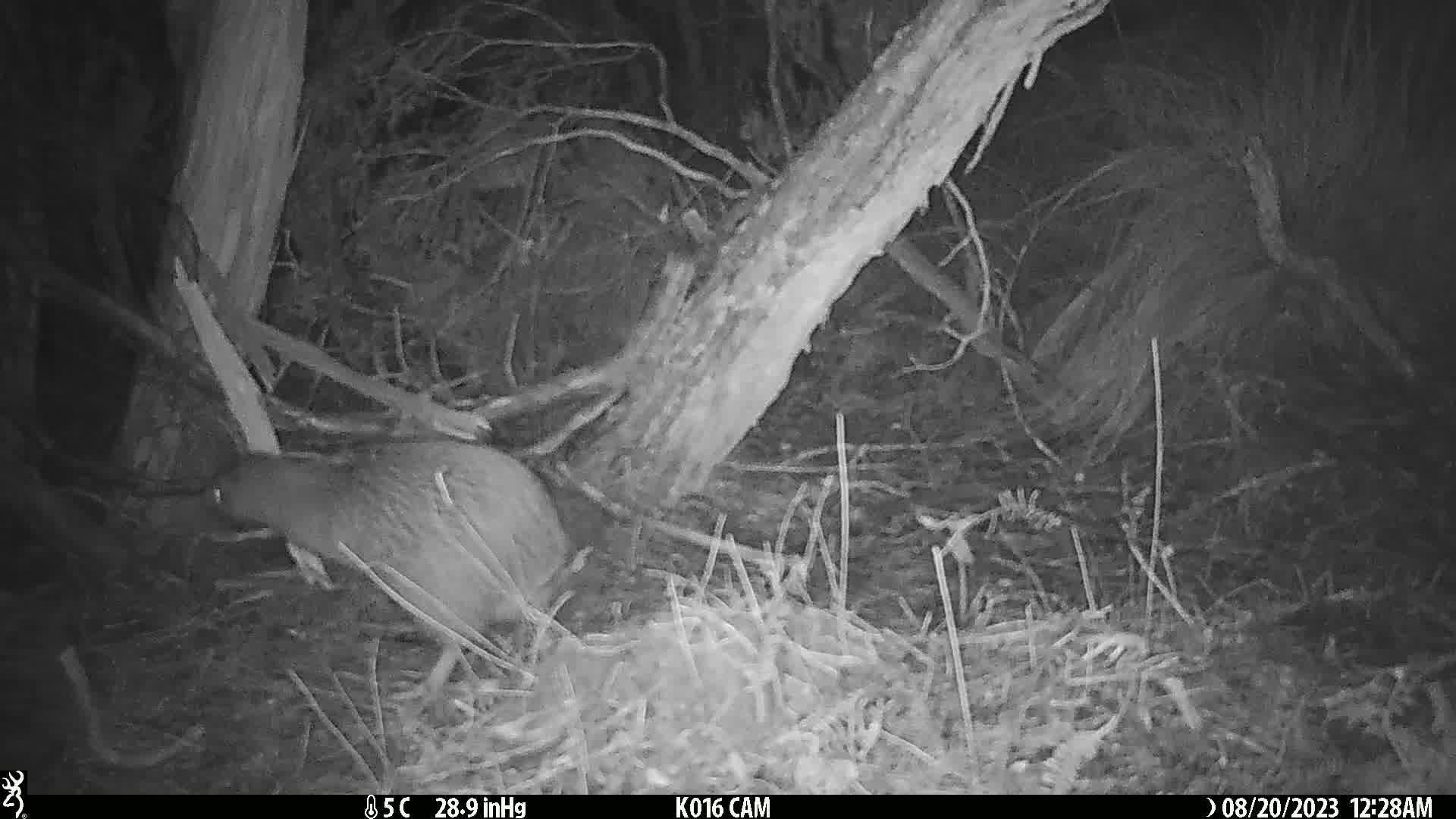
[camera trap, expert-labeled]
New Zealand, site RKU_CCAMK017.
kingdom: Animalia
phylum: Chordata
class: Aves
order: Apterygiformes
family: Apterygidae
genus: Apteryx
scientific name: Apteryx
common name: kiwi